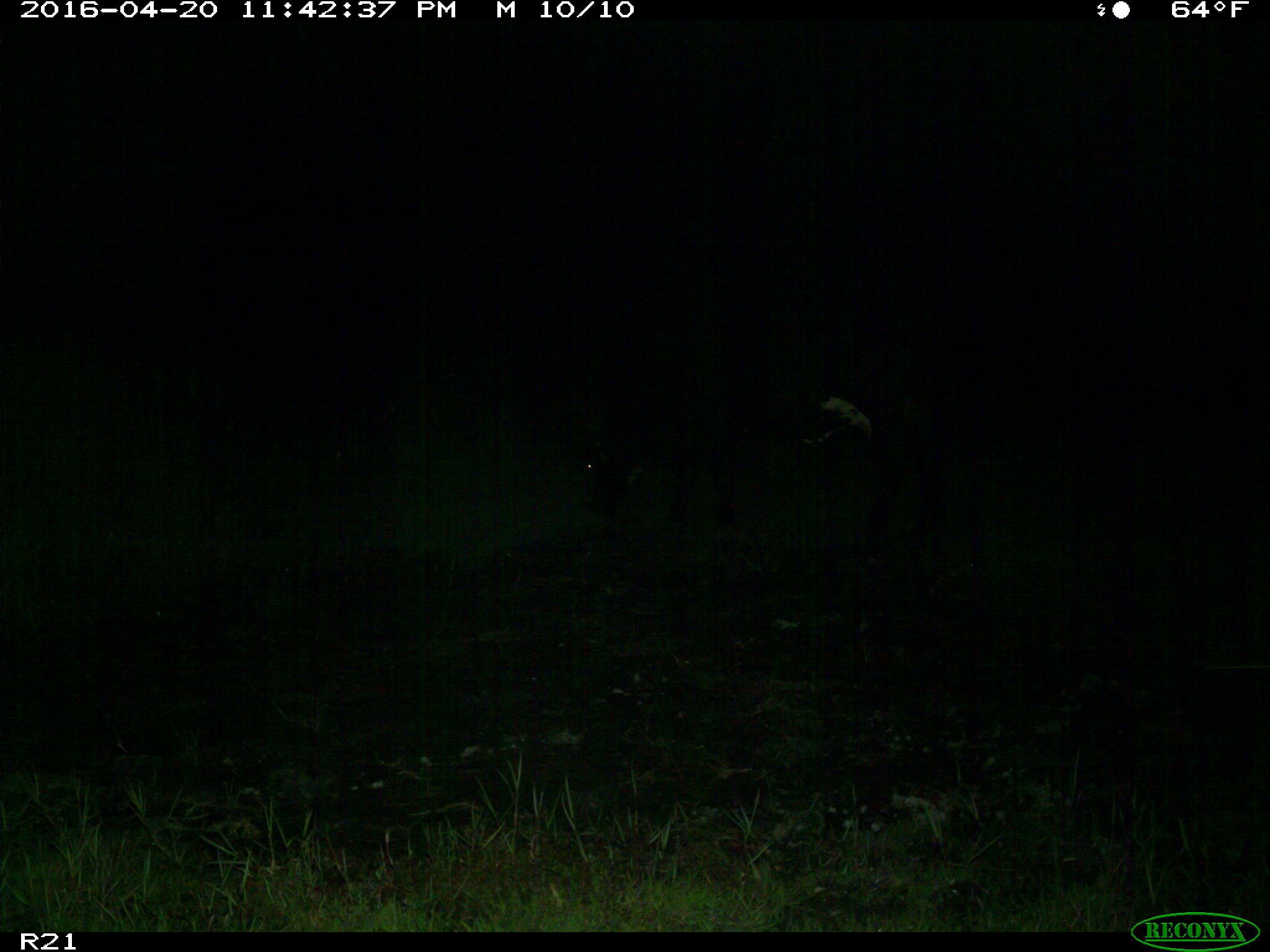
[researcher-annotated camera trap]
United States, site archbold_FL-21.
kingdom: Animalia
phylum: Chordata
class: Mammalia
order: Artiodactyla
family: Bovidae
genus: Bos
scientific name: Bos taurus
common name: domestic cow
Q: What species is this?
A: Bos taurus (domestic cow).